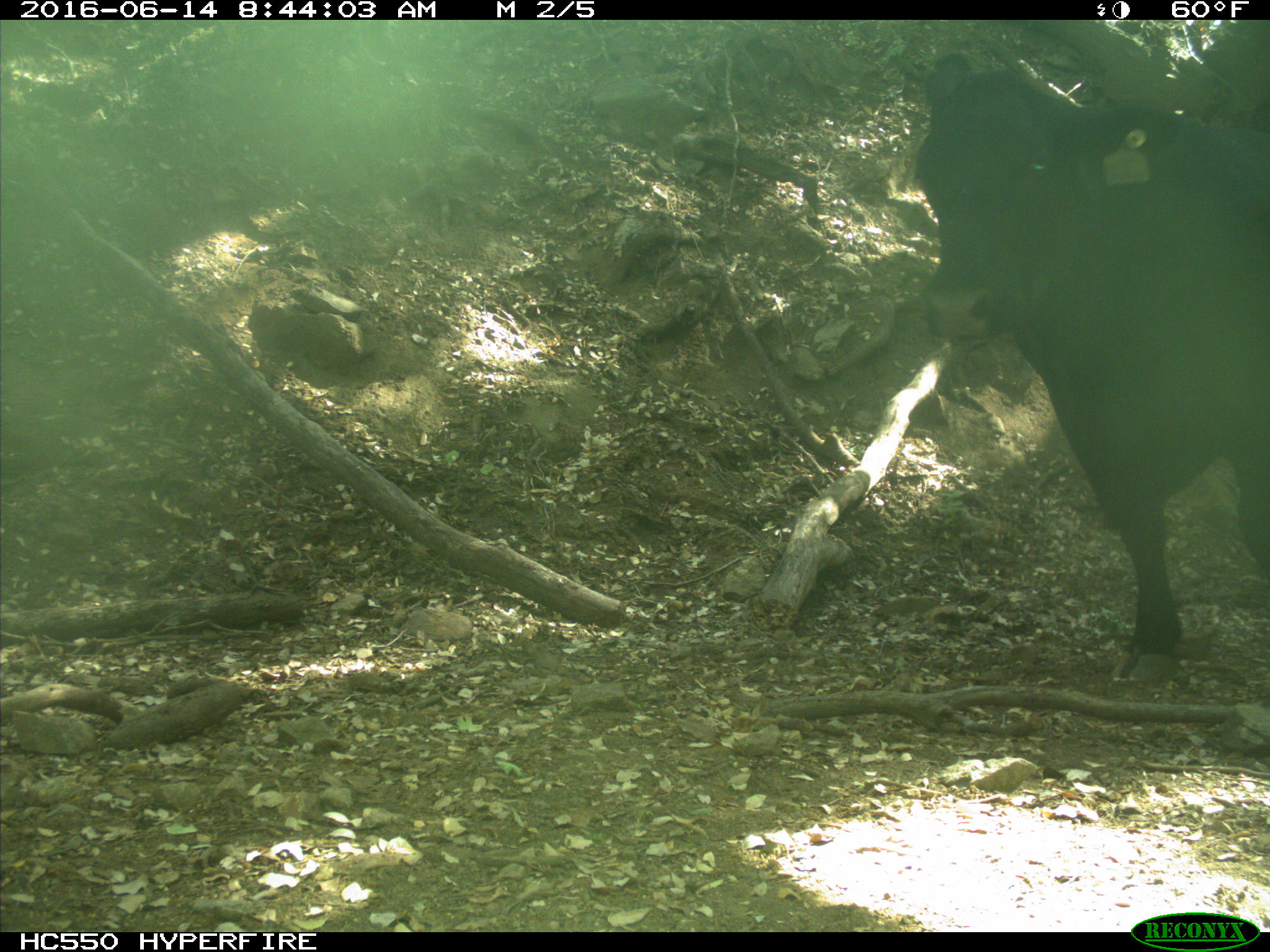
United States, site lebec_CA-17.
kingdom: Animalia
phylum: Chordata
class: Mammalia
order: Artiodactyla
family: Bovidae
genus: Bos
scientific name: Bos taurus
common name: domestic cow